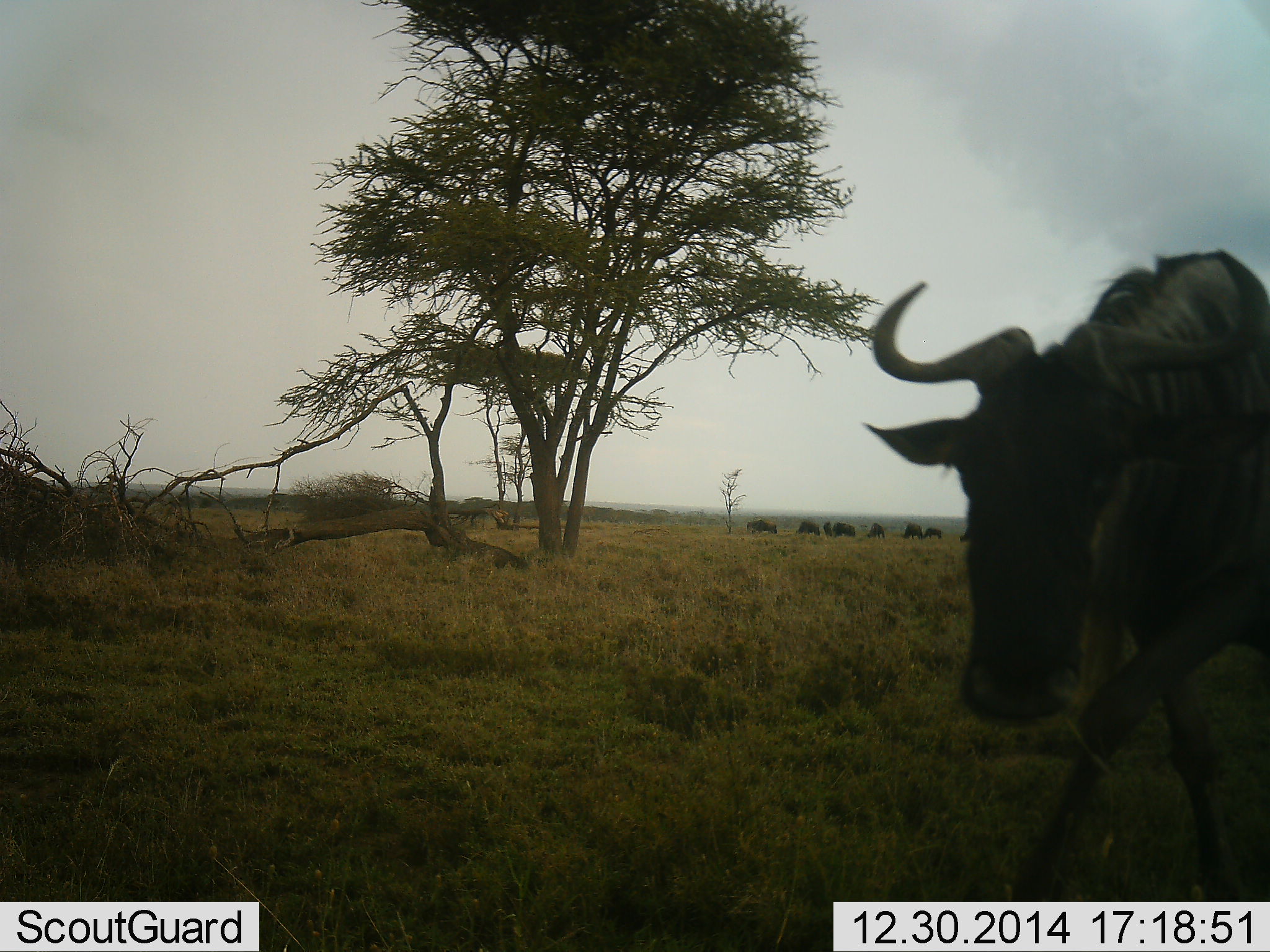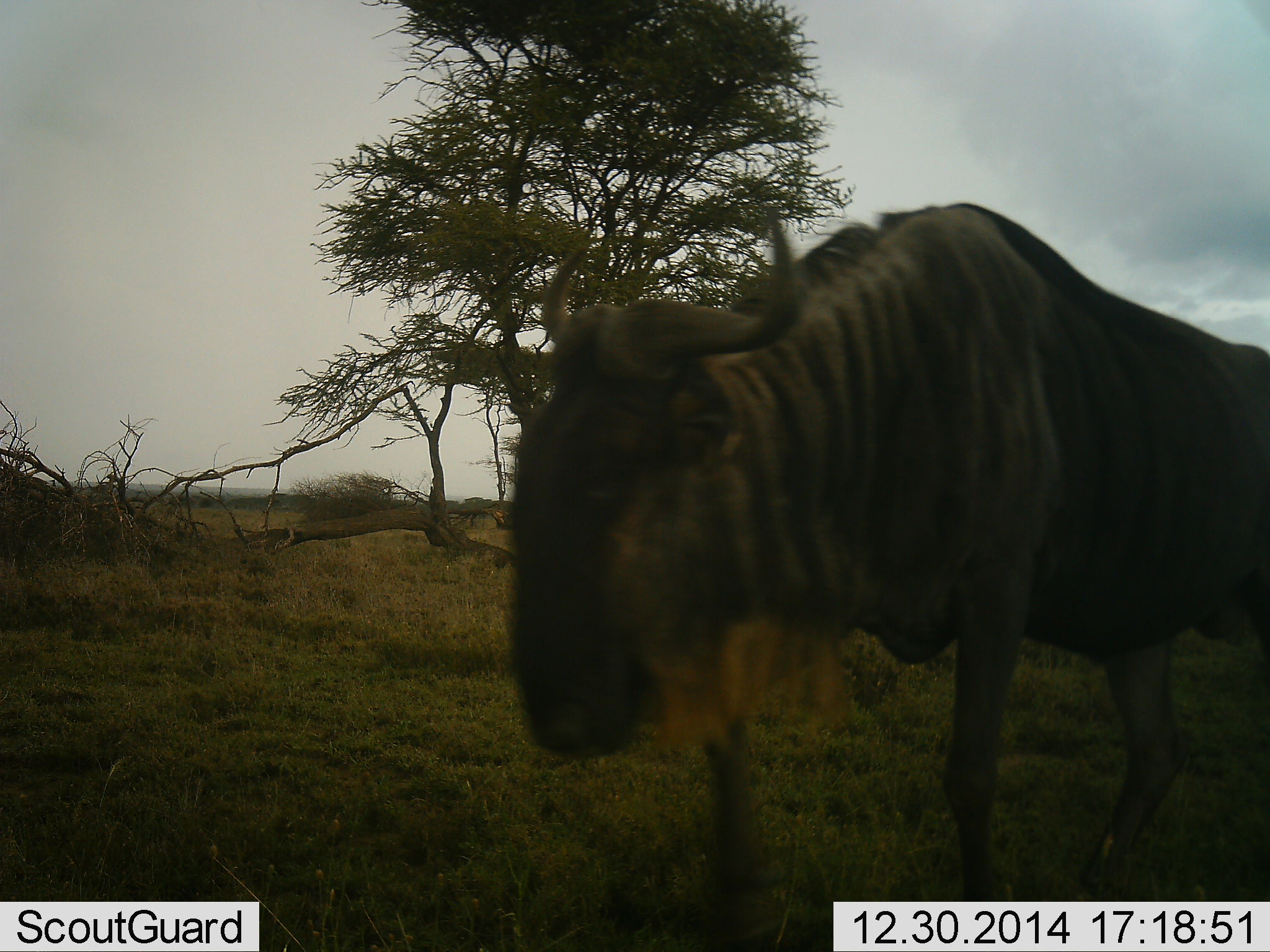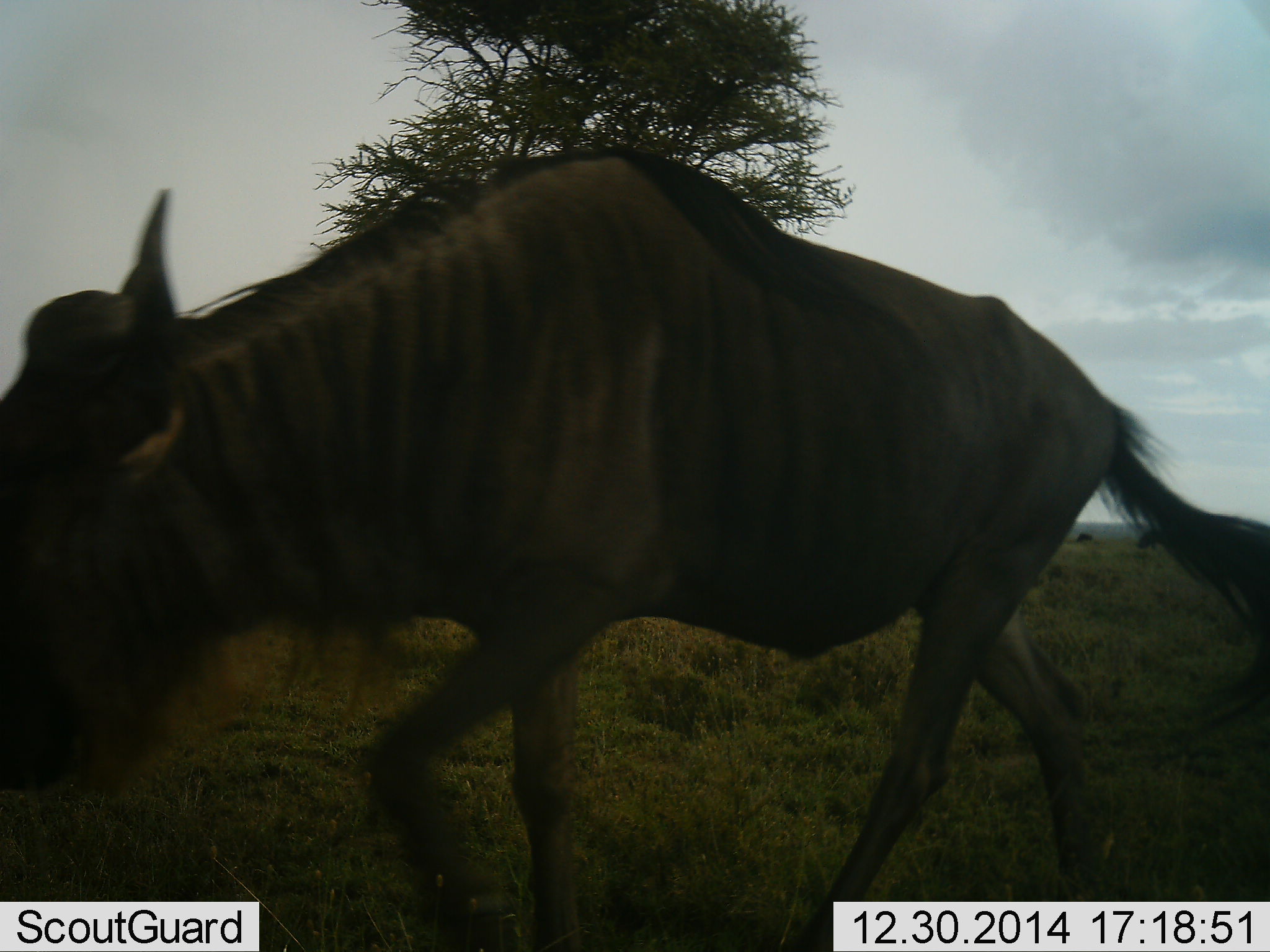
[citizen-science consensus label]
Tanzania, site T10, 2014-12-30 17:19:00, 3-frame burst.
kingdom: Animalia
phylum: Chordata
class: Mammalia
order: Artiodactyla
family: Bovidae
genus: Connochaetes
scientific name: Connochaetes taurinus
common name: blue wildebeest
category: wildebeest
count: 1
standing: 30%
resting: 0%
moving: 90%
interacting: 0%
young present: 0%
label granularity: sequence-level